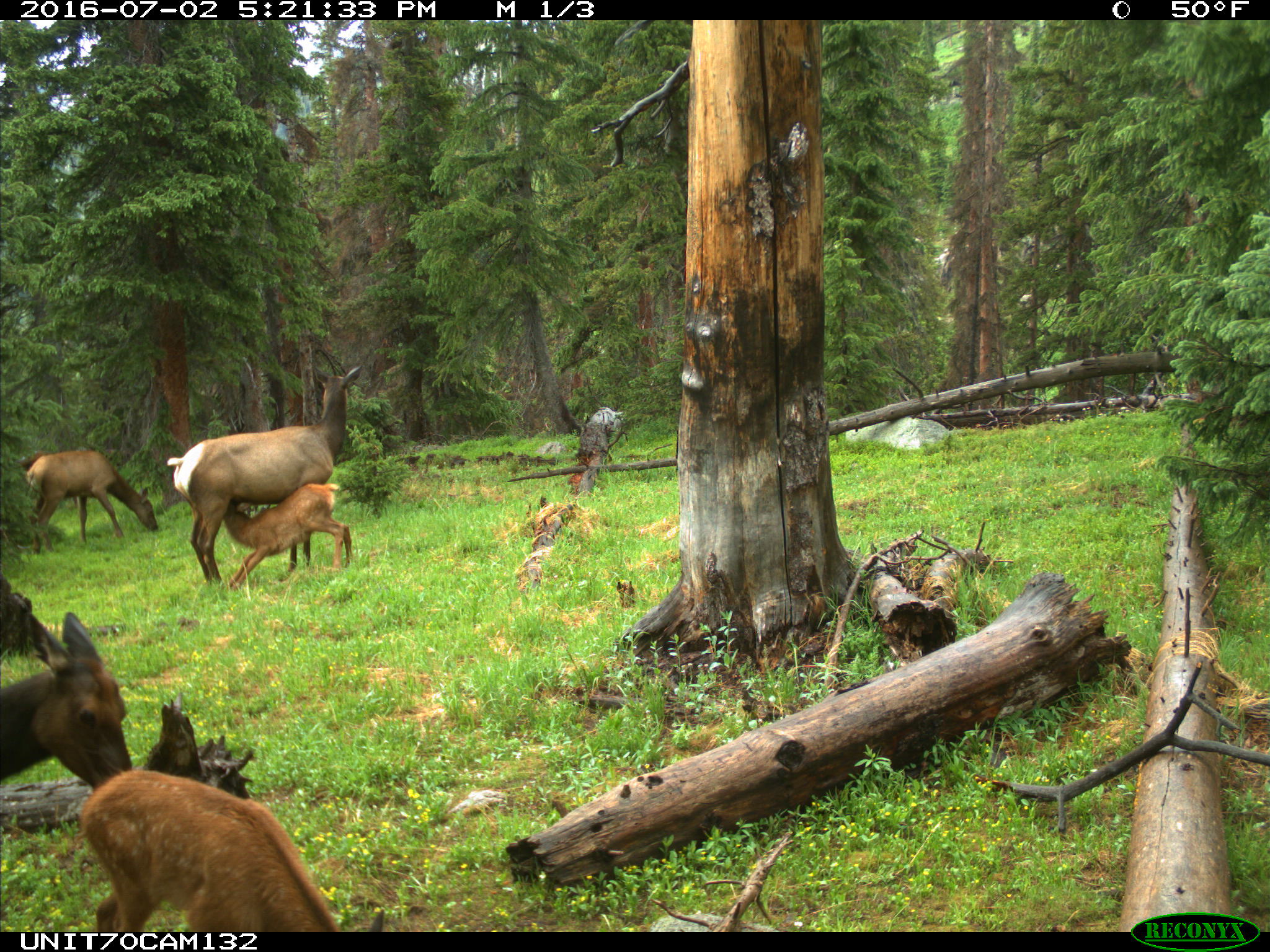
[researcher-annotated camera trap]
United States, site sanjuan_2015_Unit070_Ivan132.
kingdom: Animalia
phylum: Chordata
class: Mammalia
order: Artiodactyla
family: Cervidae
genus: Cervus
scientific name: Cervus elaphus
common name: red deer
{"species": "Cervus elaphus (red deer)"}